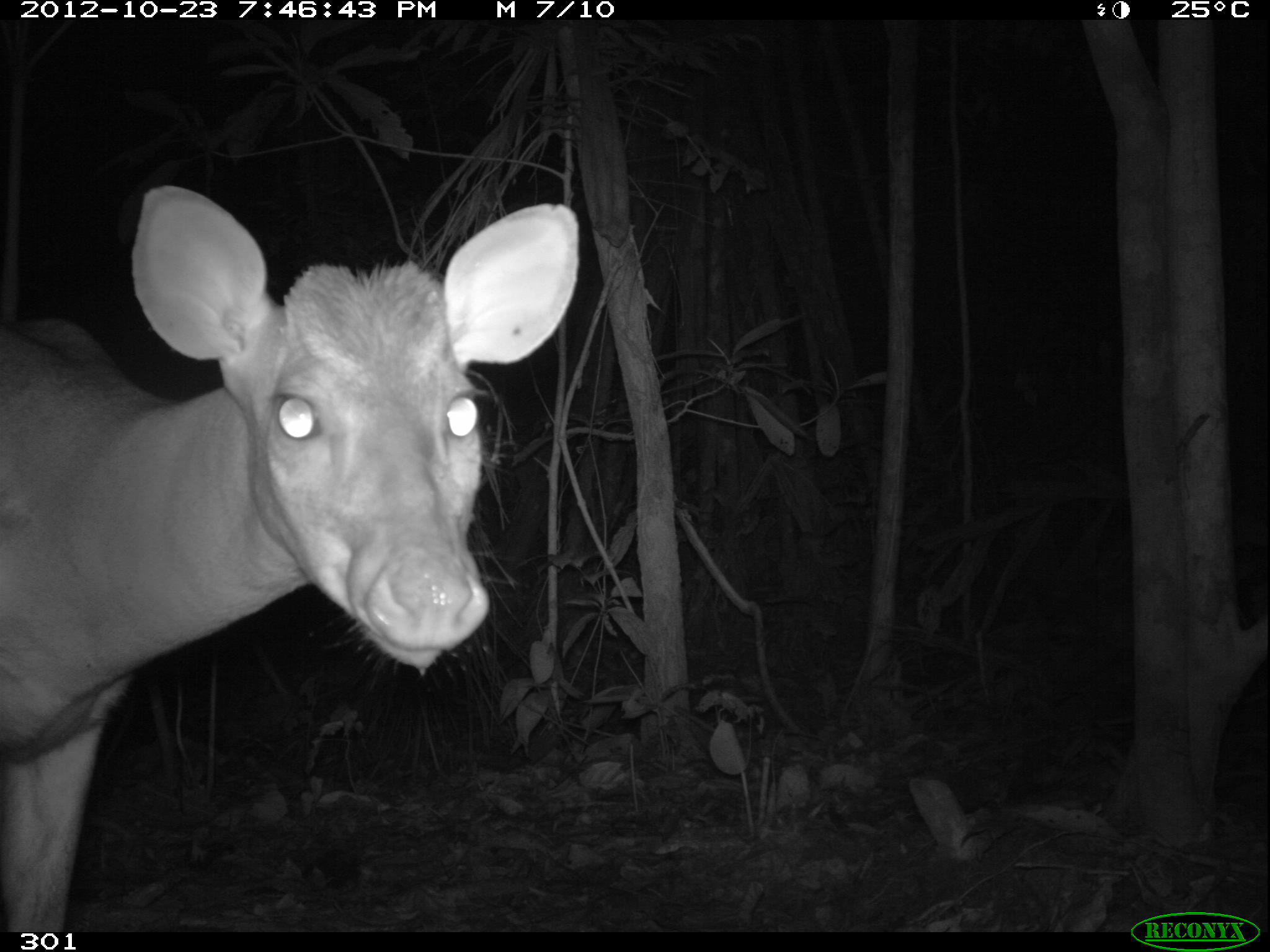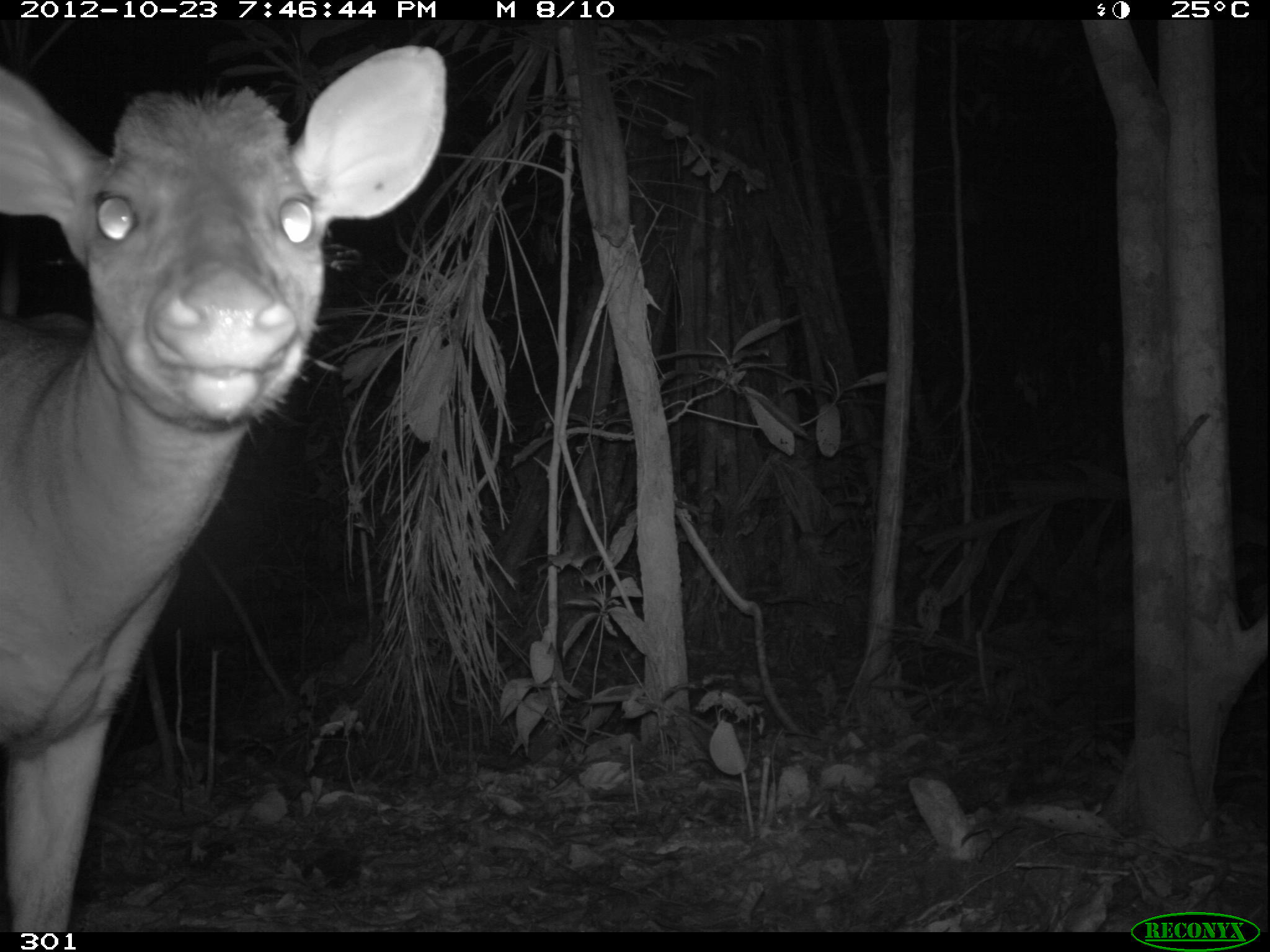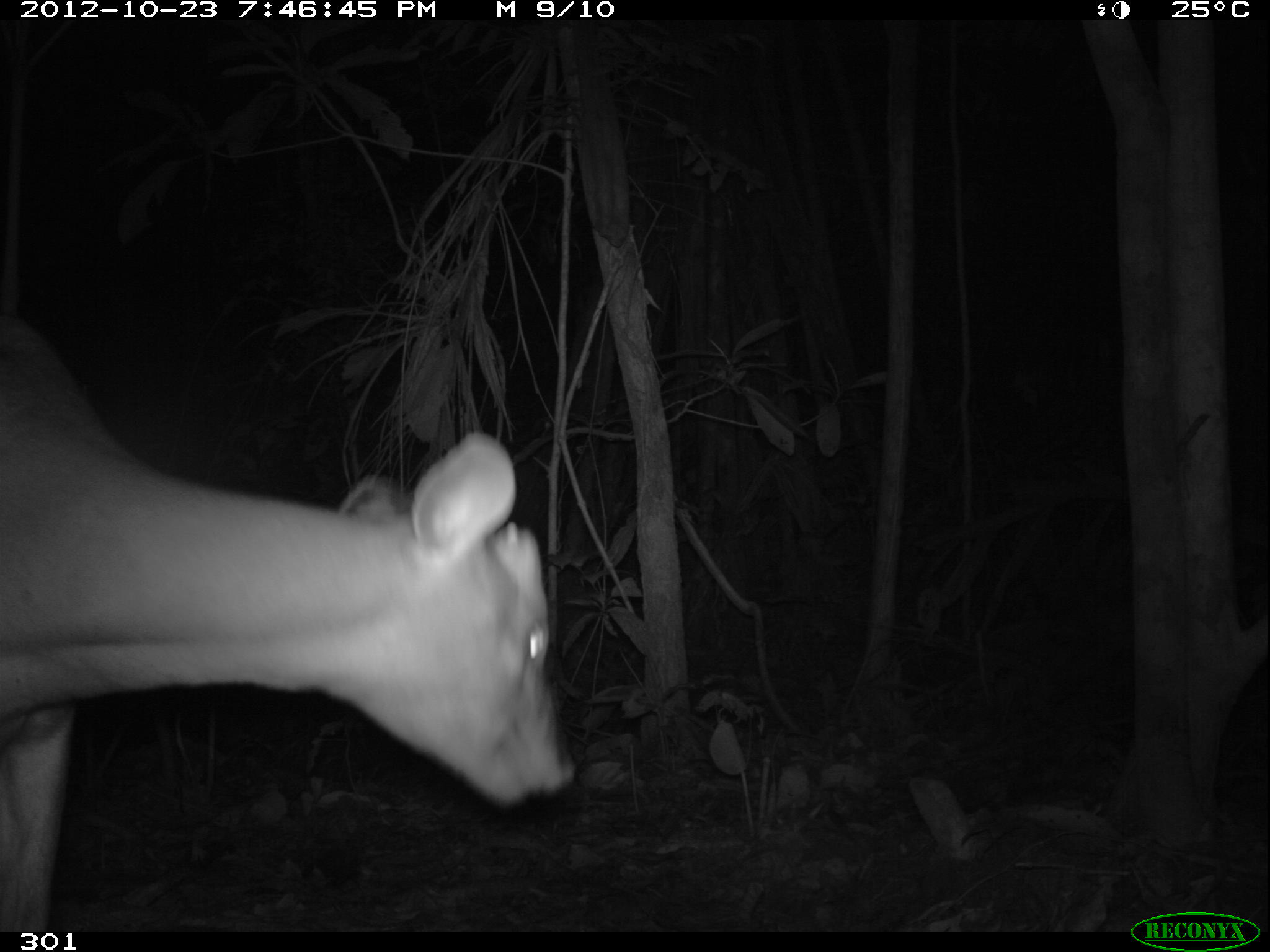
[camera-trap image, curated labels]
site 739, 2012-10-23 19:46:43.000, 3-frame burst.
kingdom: Animalia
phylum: Chordata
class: Mammalia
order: Artiodactyla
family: Cervidae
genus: Mazama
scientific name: Mazama americana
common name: red brocket